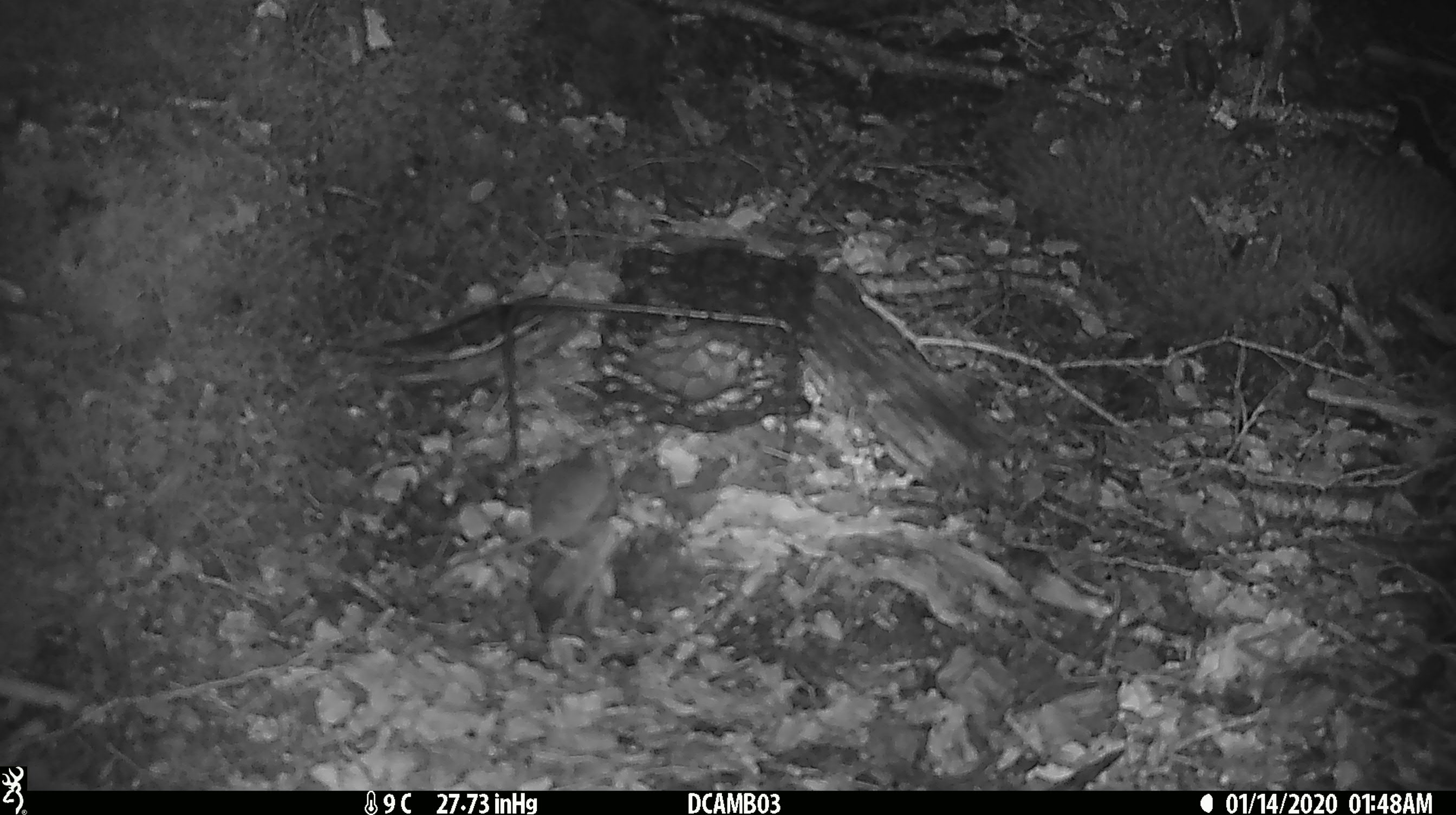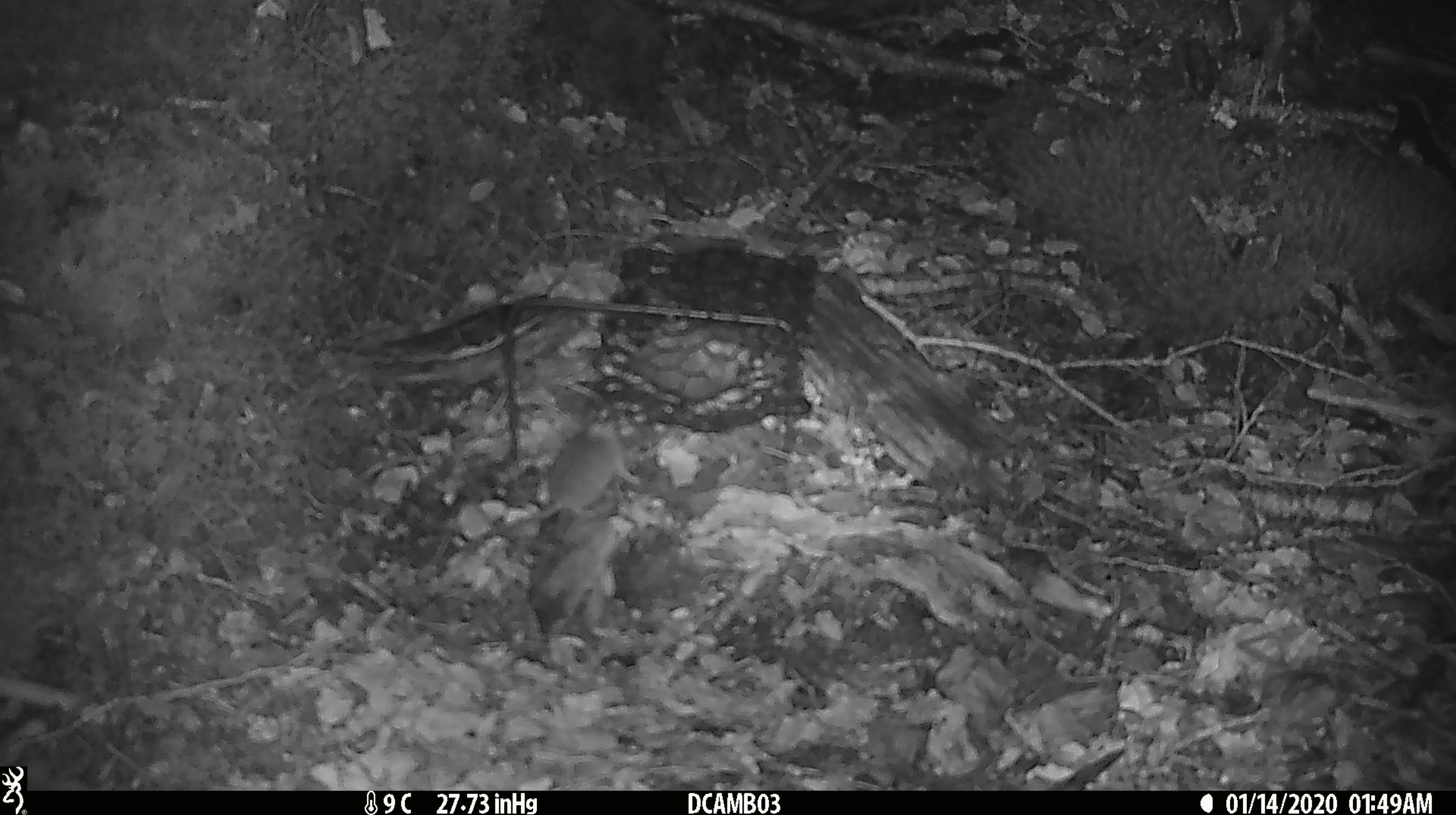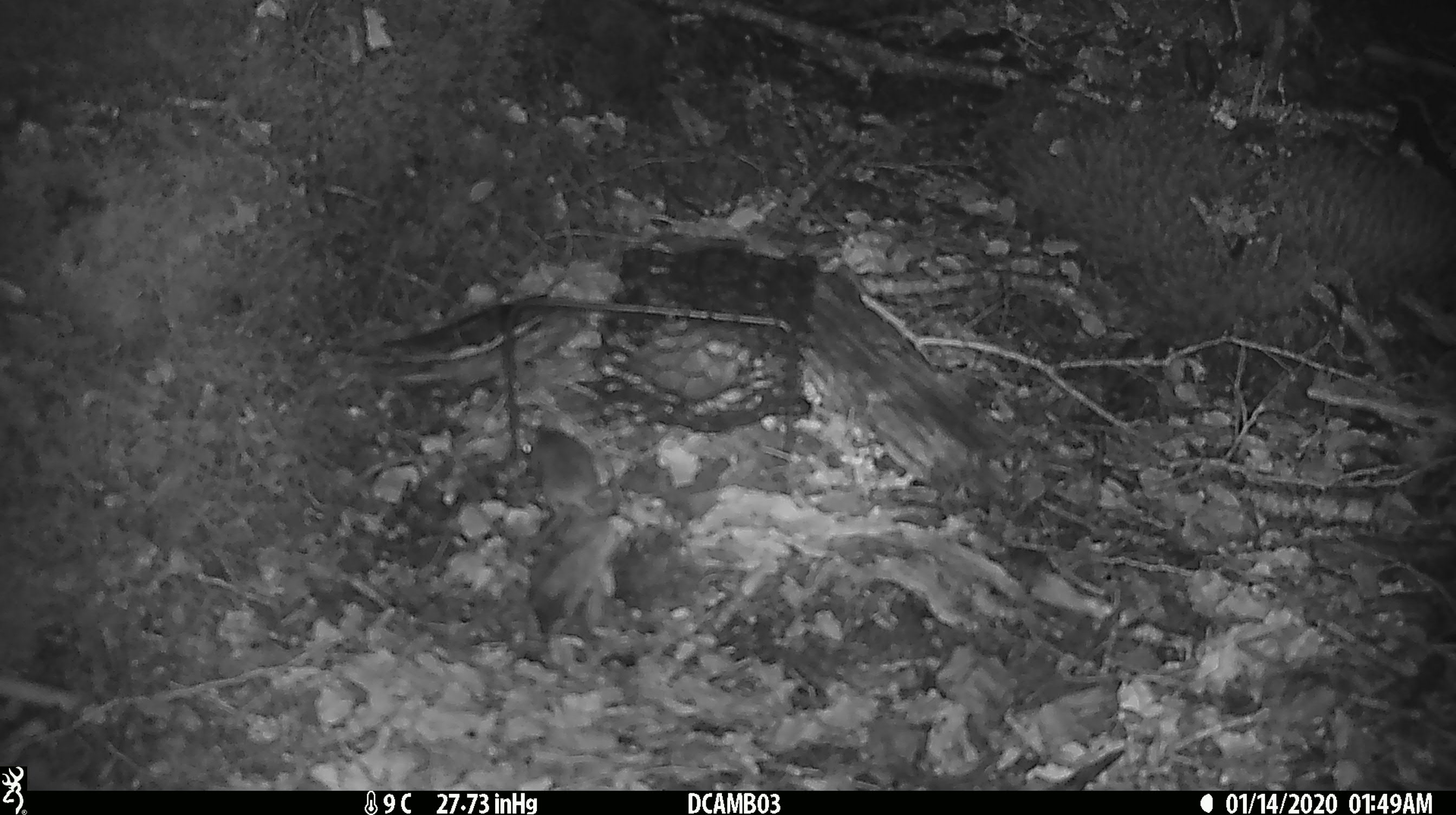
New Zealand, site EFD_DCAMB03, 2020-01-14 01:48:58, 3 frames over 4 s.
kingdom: Animalia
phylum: Chordata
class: Mammalia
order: Rodentia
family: Muridae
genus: Mus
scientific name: Mus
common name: mouse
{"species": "mouse (Mus)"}